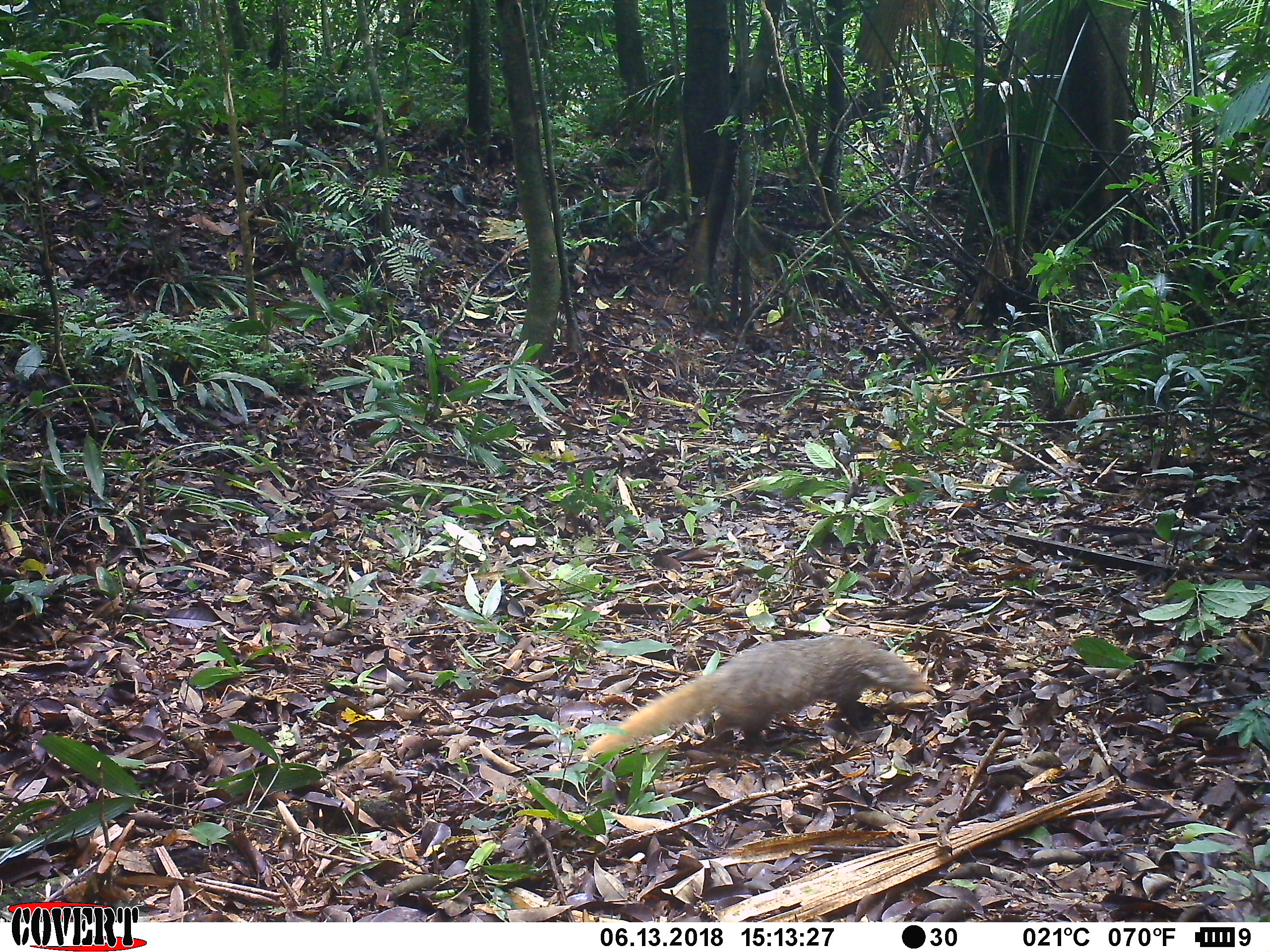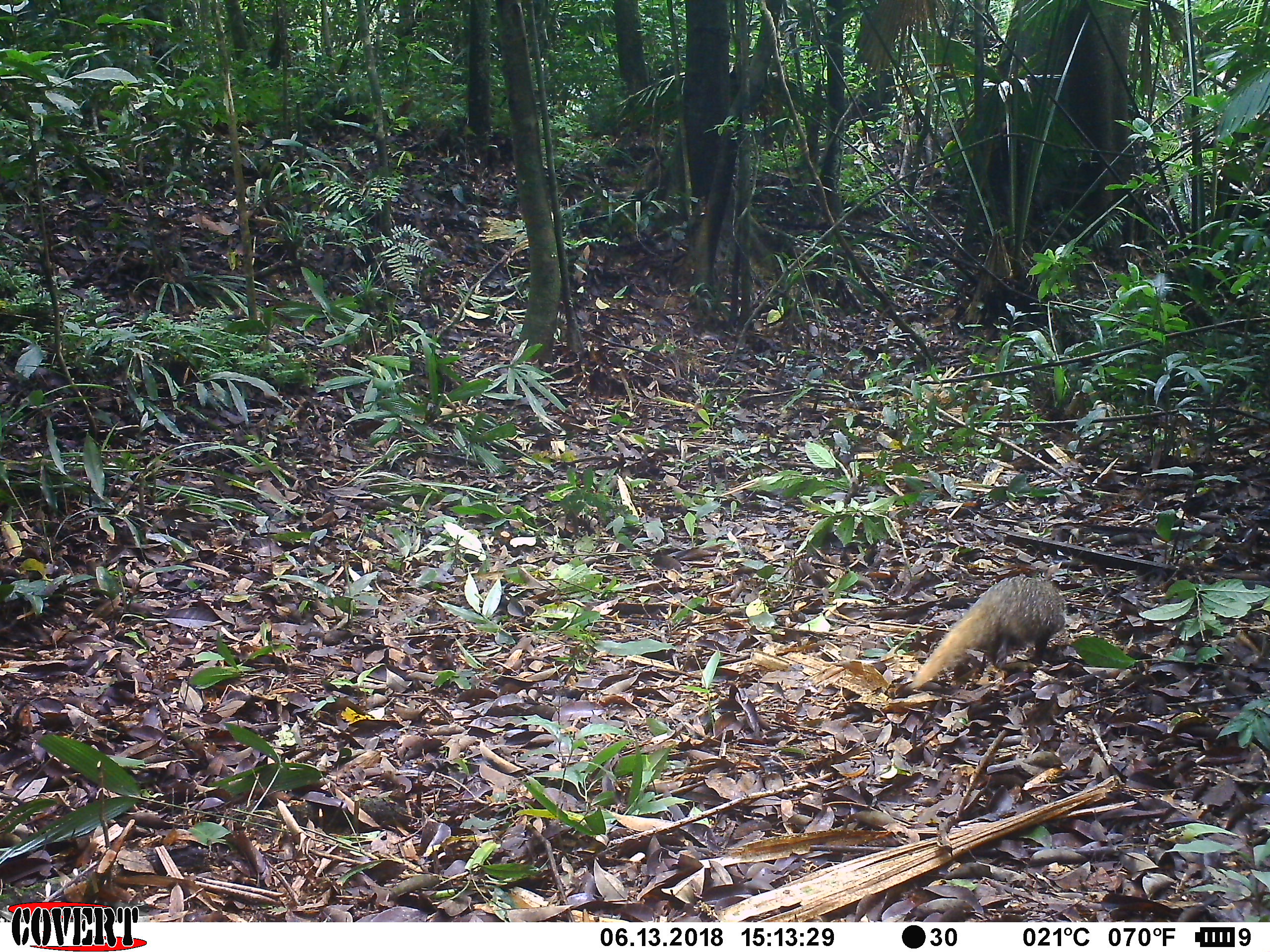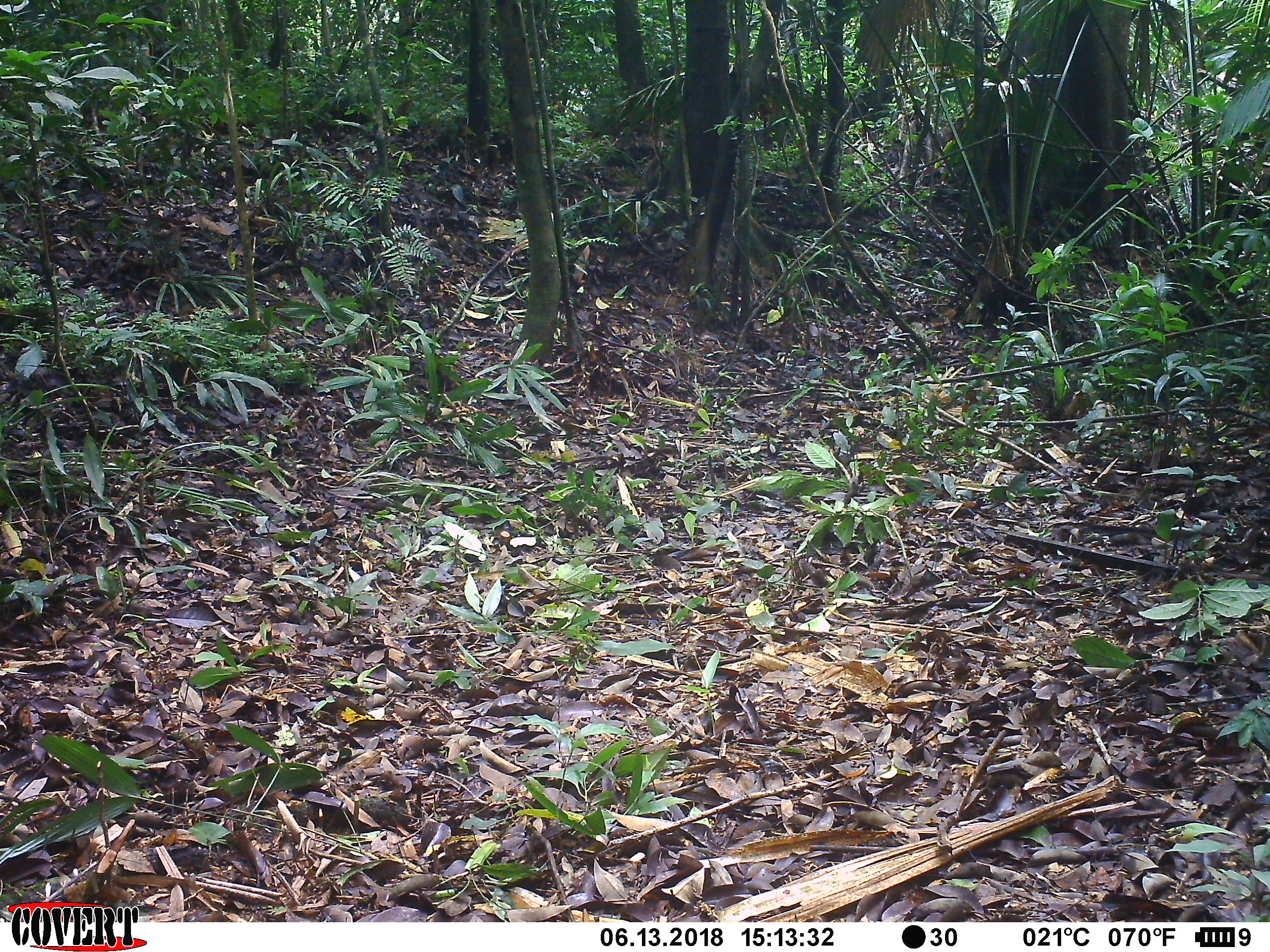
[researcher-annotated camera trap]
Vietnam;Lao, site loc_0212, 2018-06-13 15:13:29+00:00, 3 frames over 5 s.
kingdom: Animalia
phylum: Chordata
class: Mammalia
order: Carnivora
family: Herpestidae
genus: Urva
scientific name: Urva urva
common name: crab-eating mongoose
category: crab eating mongoose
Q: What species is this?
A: Crab eating mongoose (crab-eating mongoose) (Urva urva).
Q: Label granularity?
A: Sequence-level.